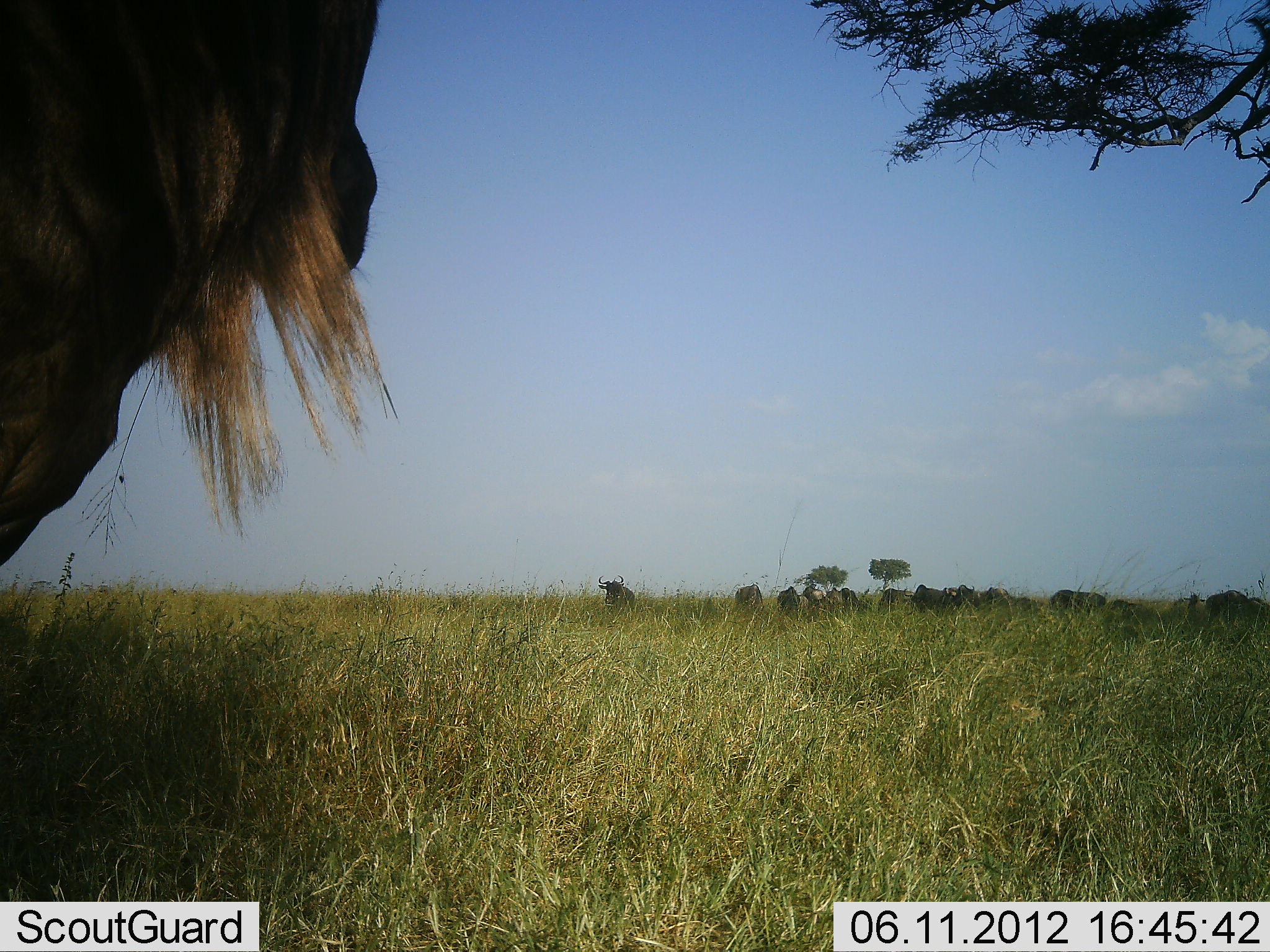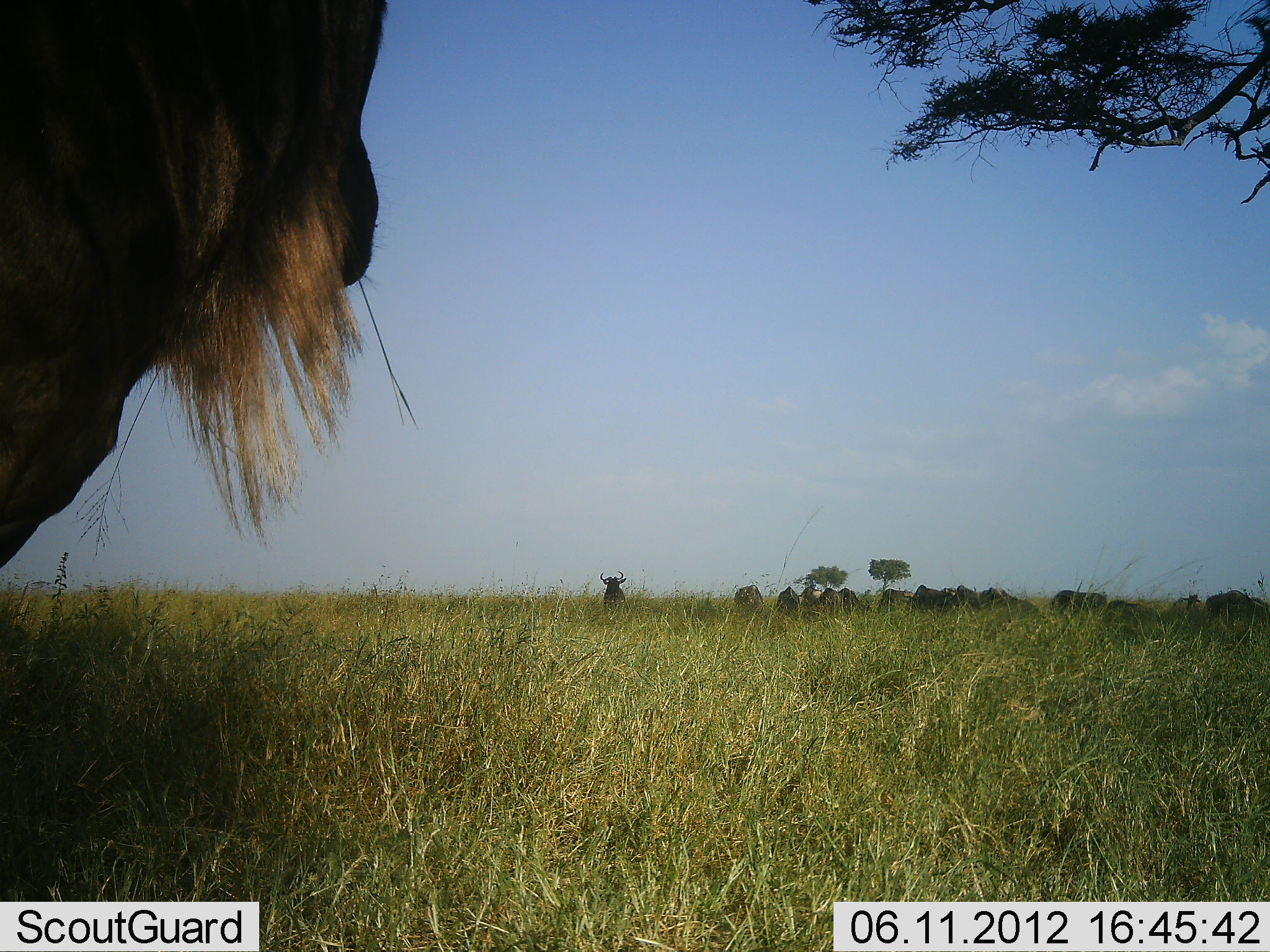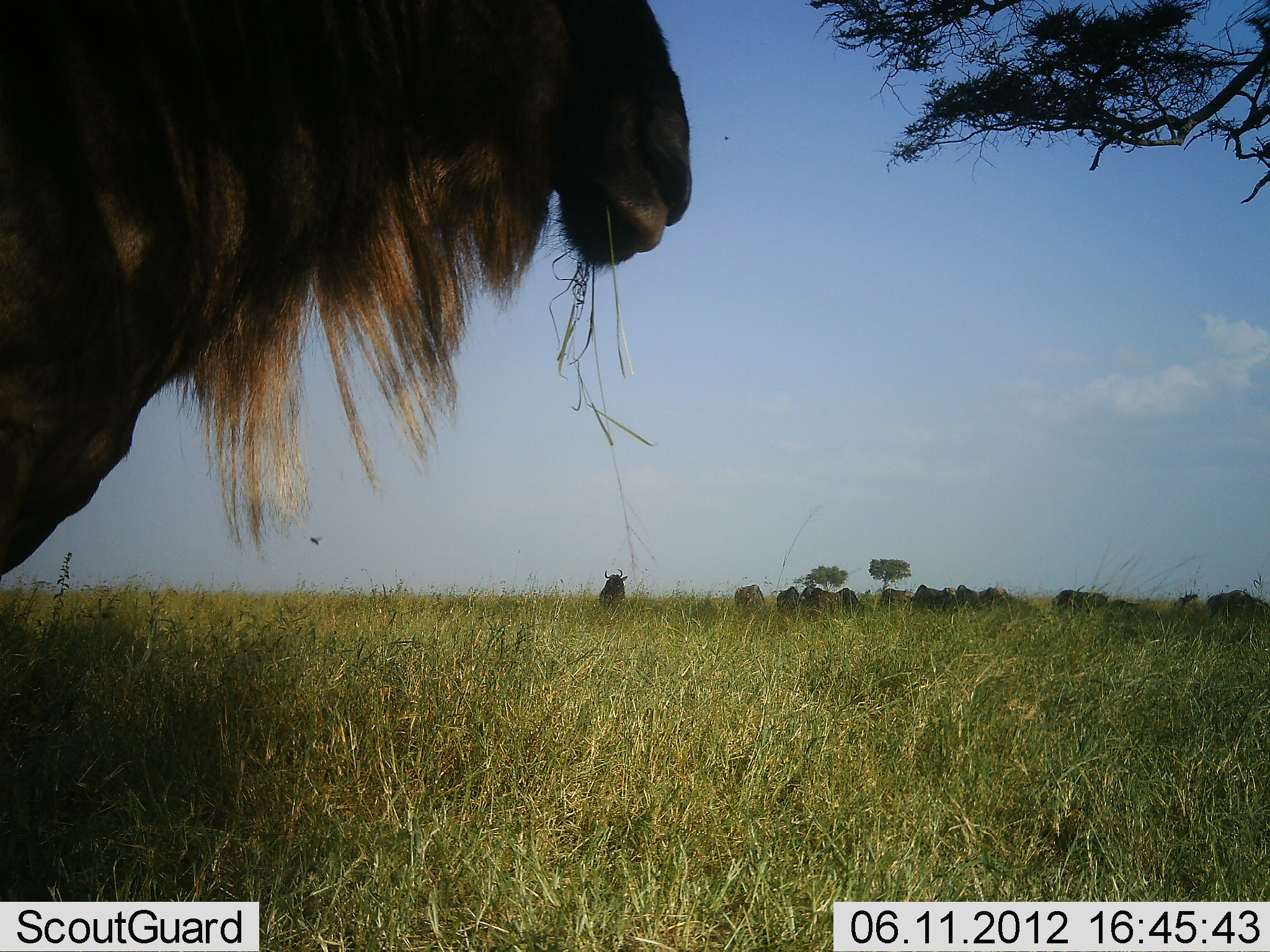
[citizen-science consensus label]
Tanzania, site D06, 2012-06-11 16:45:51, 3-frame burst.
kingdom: Animalia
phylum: Chordata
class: Mammalia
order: Artiodactyla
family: Bovidae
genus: Connochaetes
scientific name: Connochaetes taurinus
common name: blue wildebeest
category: wildebeest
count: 11-50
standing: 70%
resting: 10%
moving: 0%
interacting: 0%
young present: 0%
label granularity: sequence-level